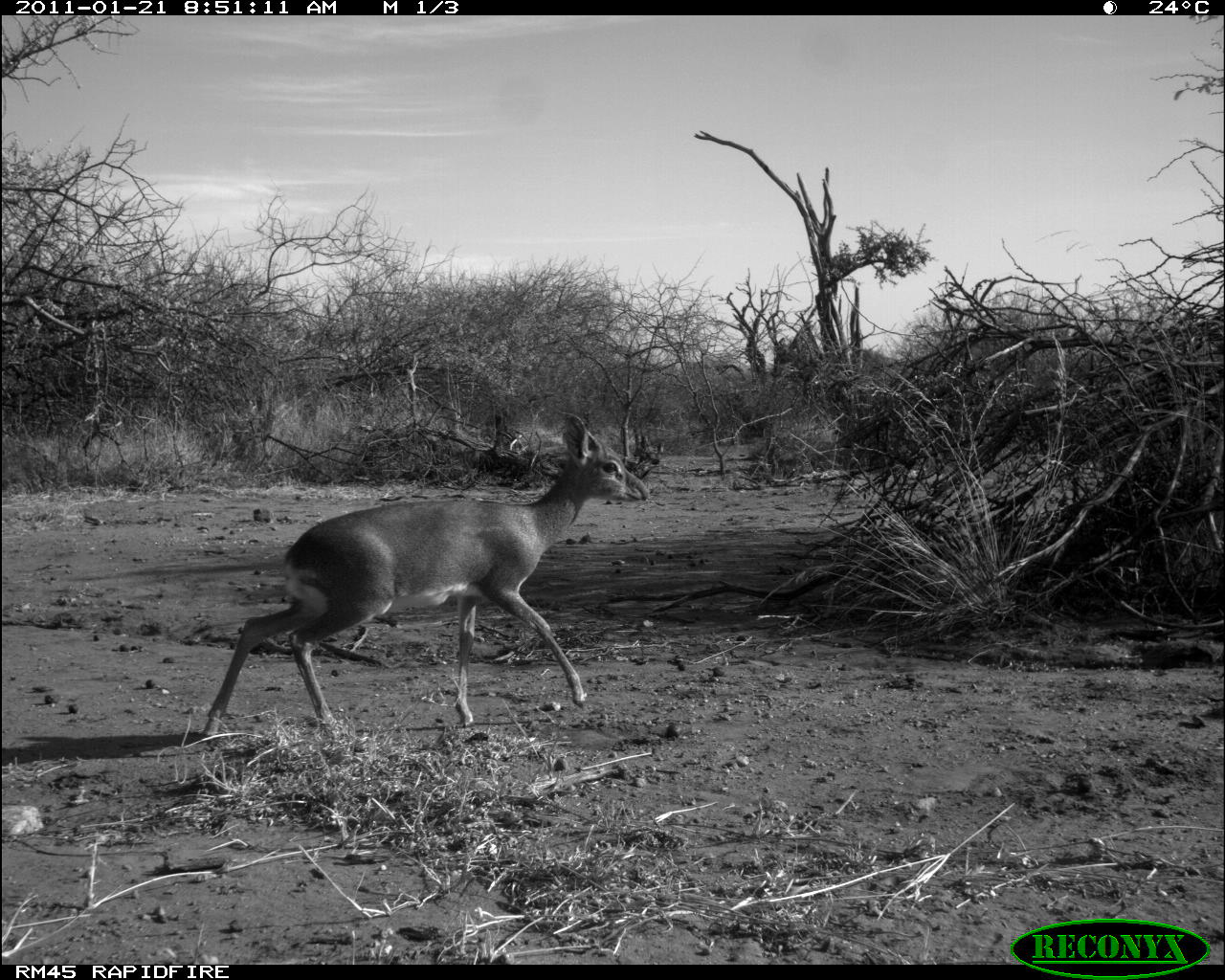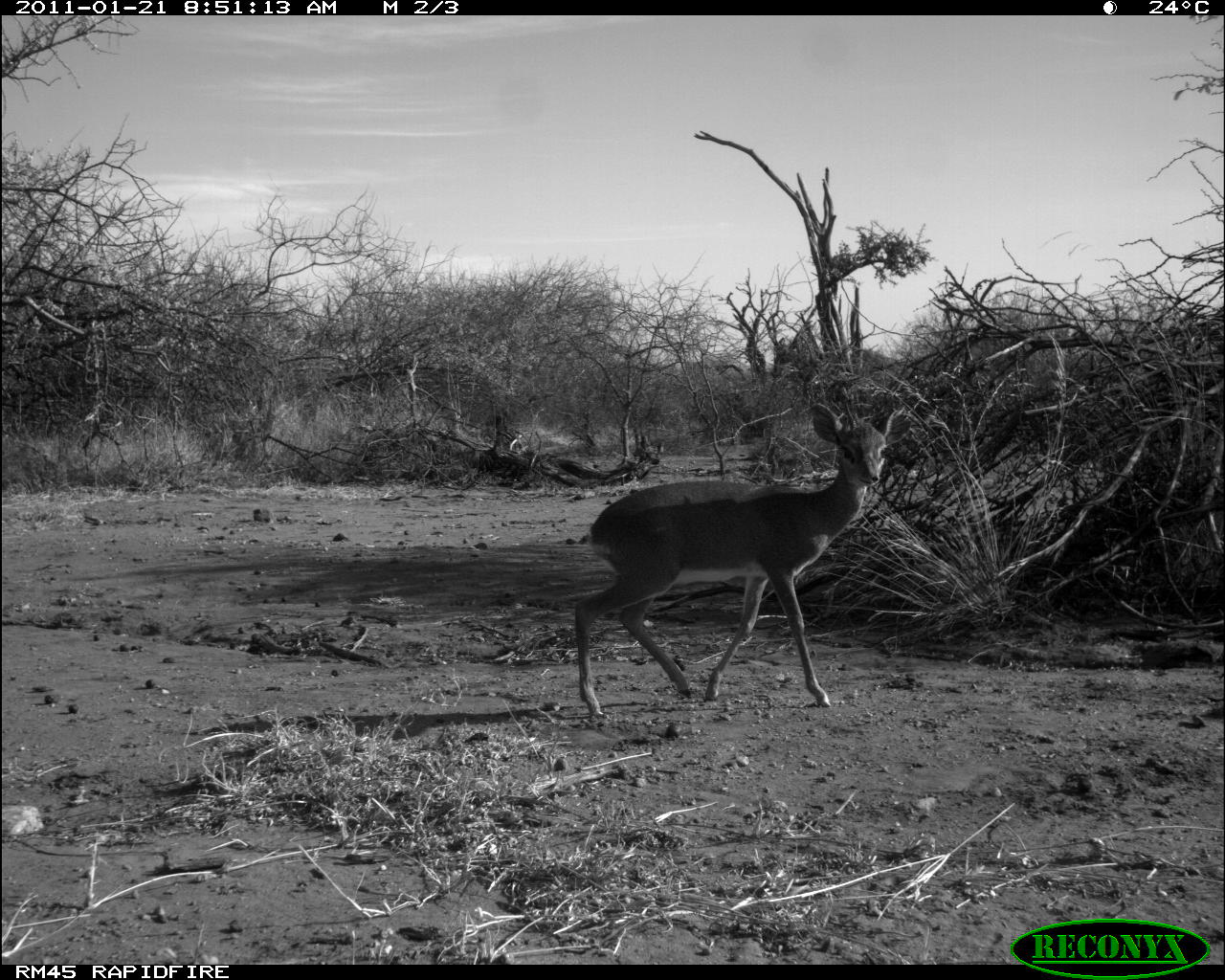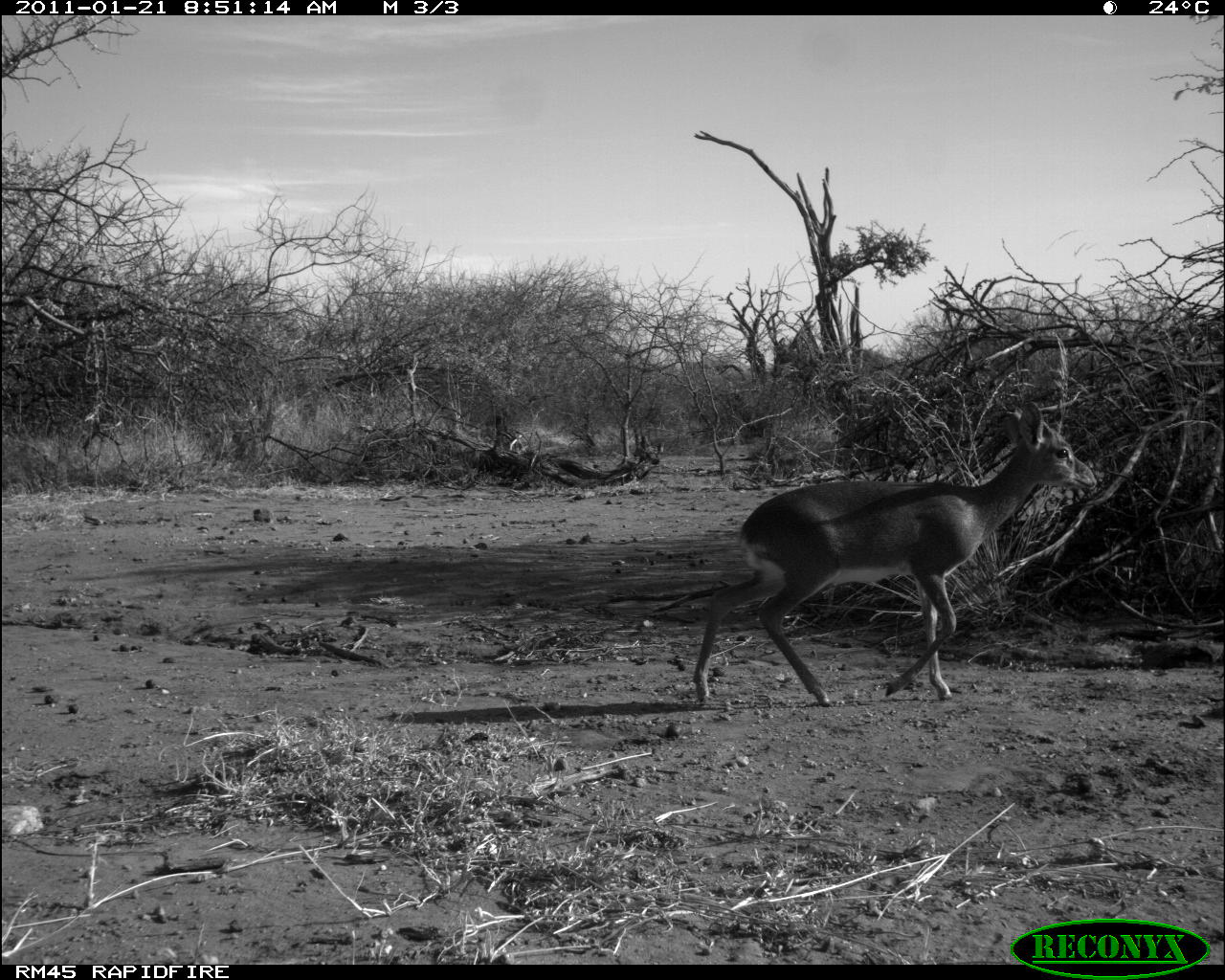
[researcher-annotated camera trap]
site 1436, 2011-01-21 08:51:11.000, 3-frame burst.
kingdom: Animalia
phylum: Chordata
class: Mammalia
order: Artiodactyla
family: Bovidae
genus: Madoqua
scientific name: Madoqua guentheri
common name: günther's dik-dik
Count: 1.